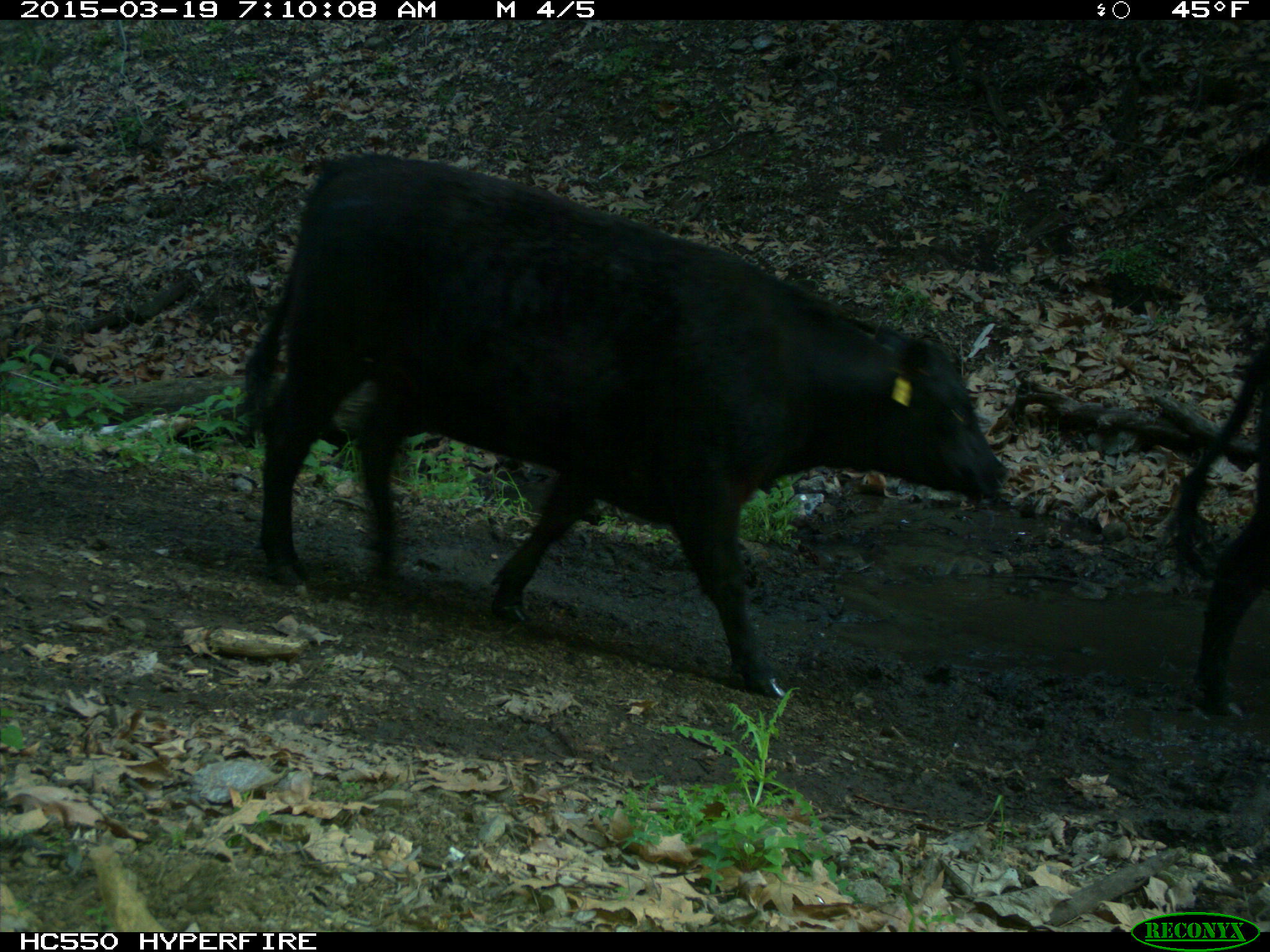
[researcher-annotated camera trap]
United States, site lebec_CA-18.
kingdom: Animalia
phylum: Chordata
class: Mammalia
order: Artiodactyla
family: Bovidae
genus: Bos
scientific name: Bos taurus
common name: domestic cow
Bos taurus (domestic cow).